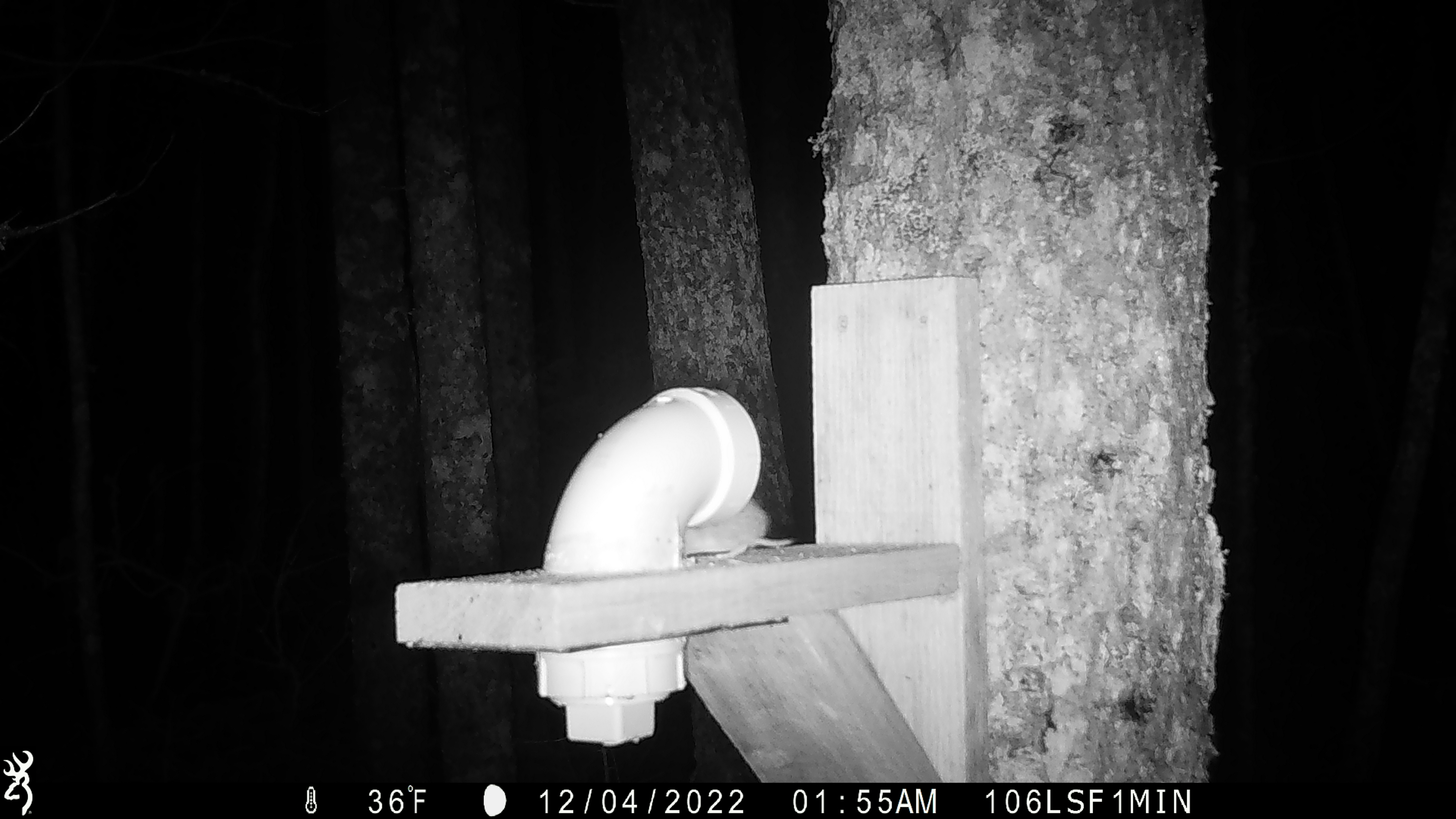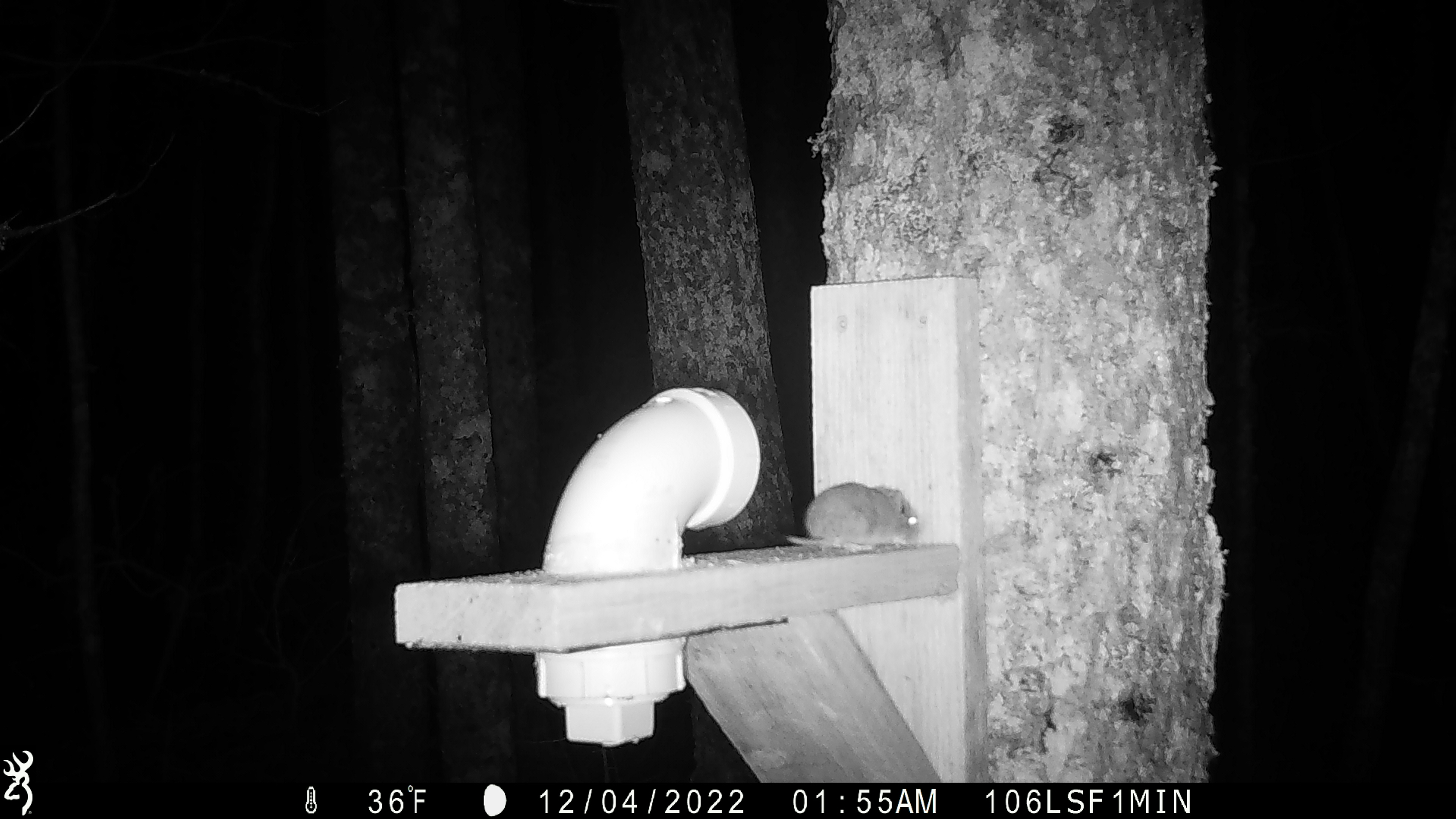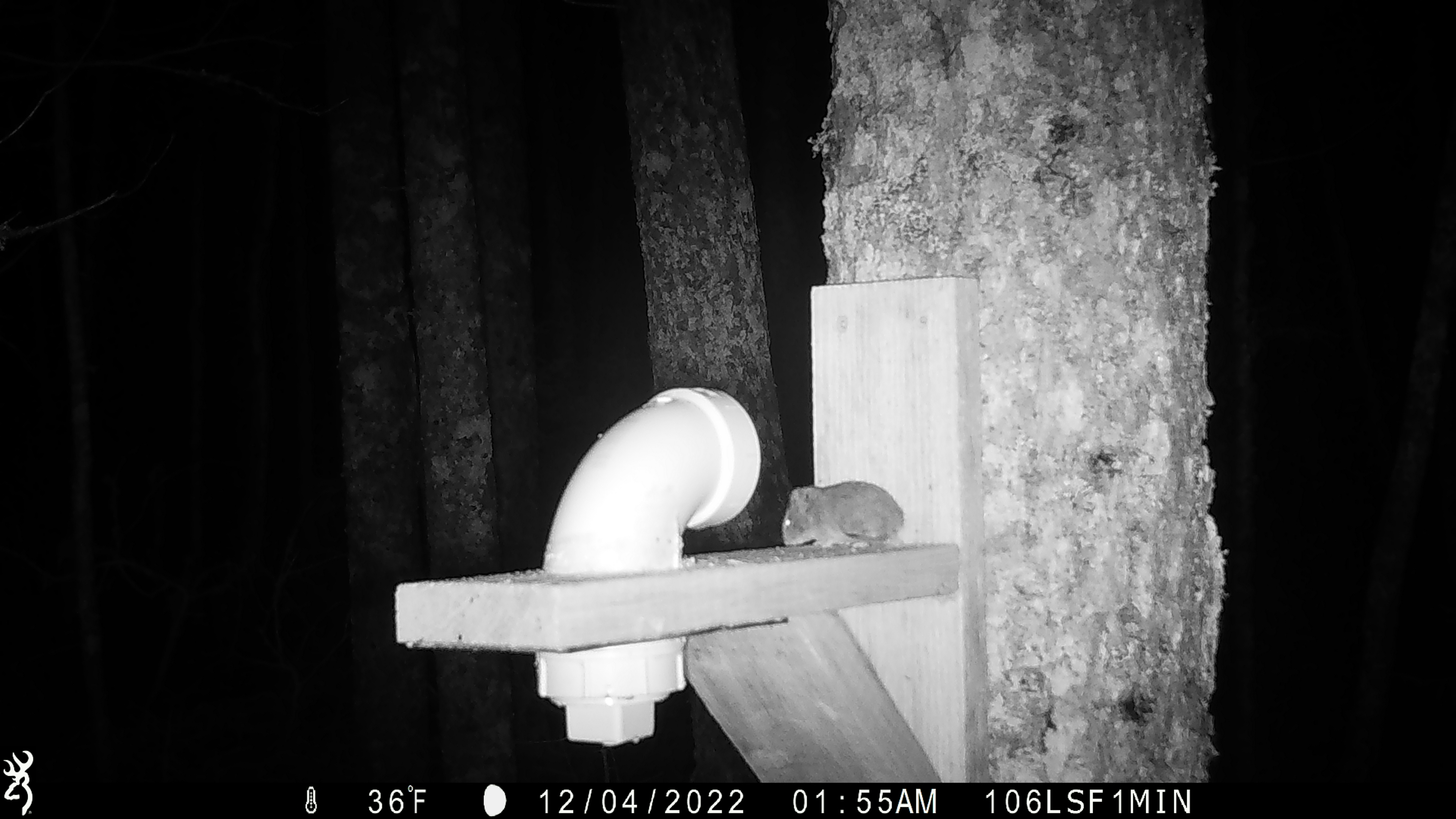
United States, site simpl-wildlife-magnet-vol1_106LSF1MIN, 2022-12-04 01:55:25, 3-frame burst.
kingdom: Animalia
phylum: Chordata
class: Mammalia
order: Rodentia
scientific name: Rodentia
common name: mouse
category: mouse sp.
Mouse sp. (mouse) (Rodentia).